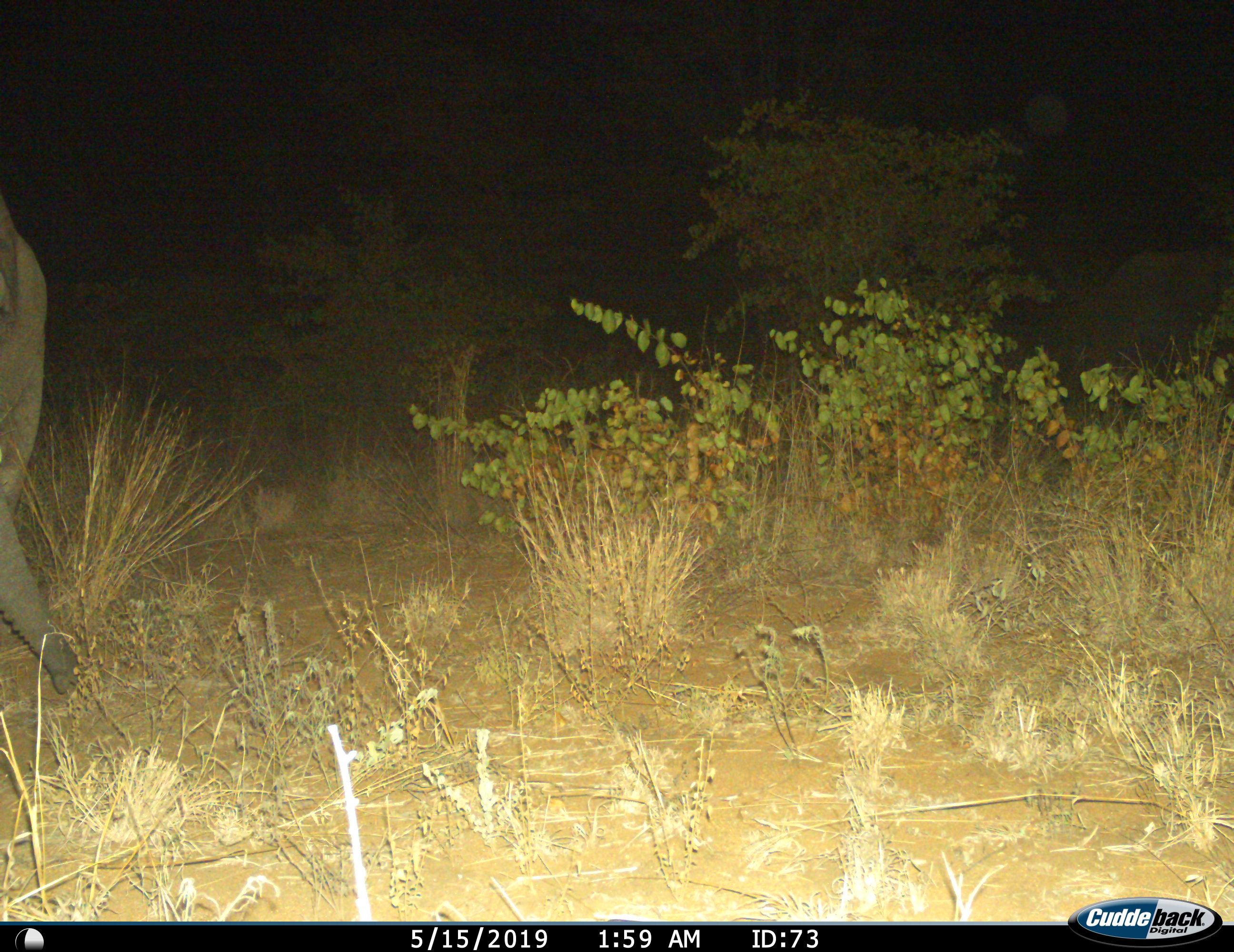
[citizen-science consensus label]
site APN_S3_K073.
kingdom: Animalia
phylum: Chordata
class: Mammalia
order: Proboscidea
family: Elephantidae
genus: Loxodonta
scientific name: Loxodonta africana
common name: african bush elephant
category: elephant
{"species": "elephant (african bush elephant) (Loxodonta africana)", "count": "1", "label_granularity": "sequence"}